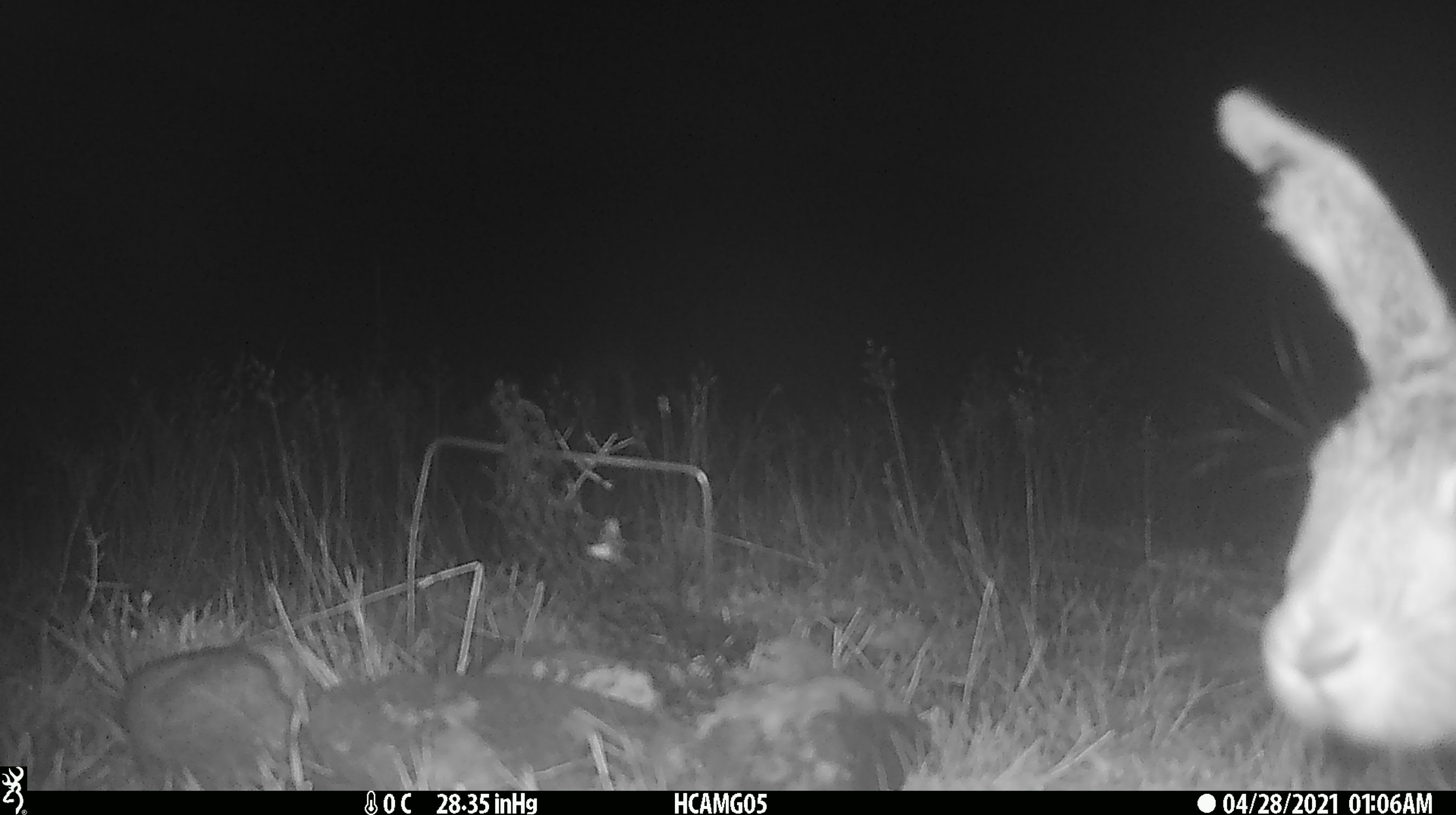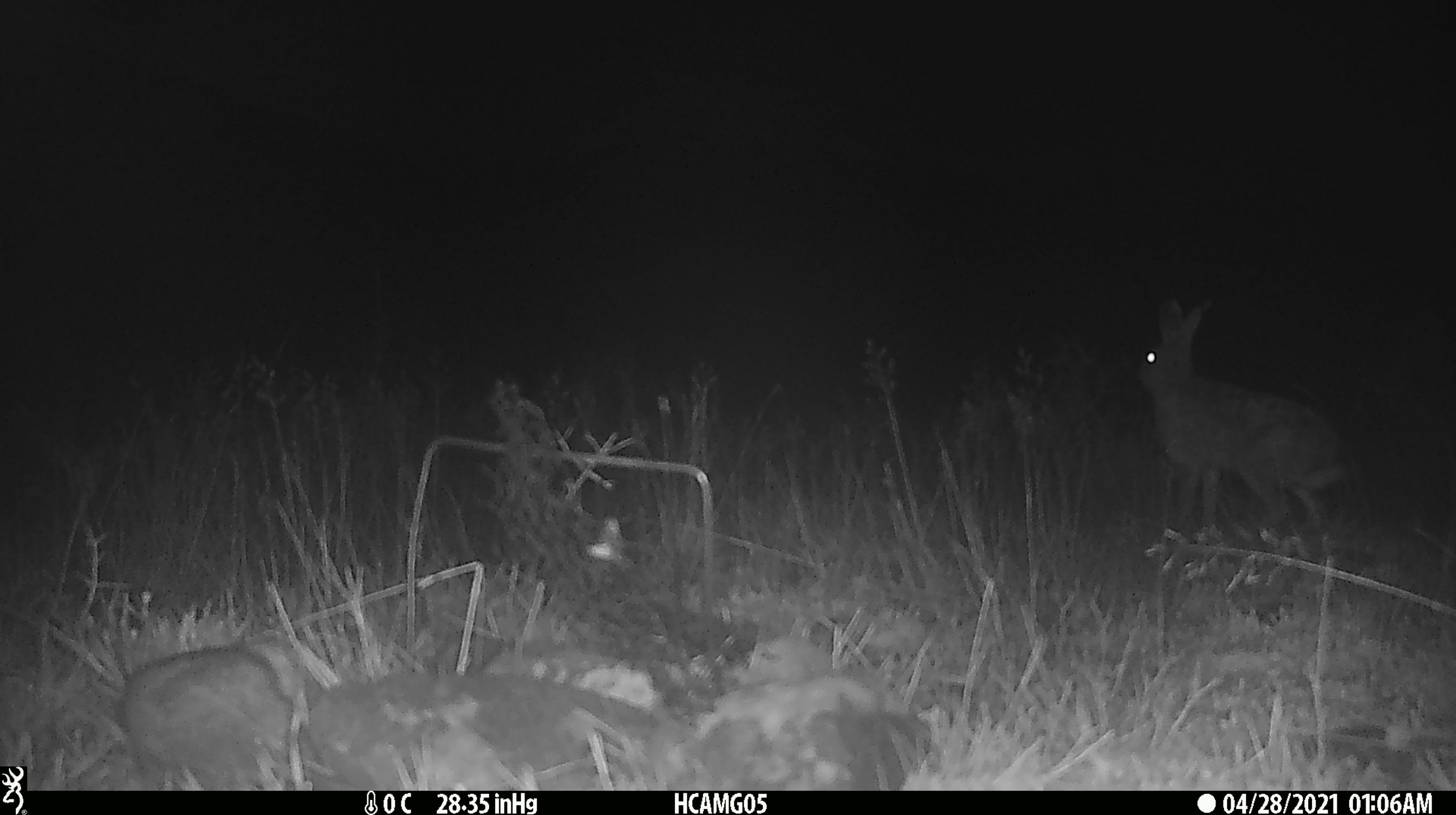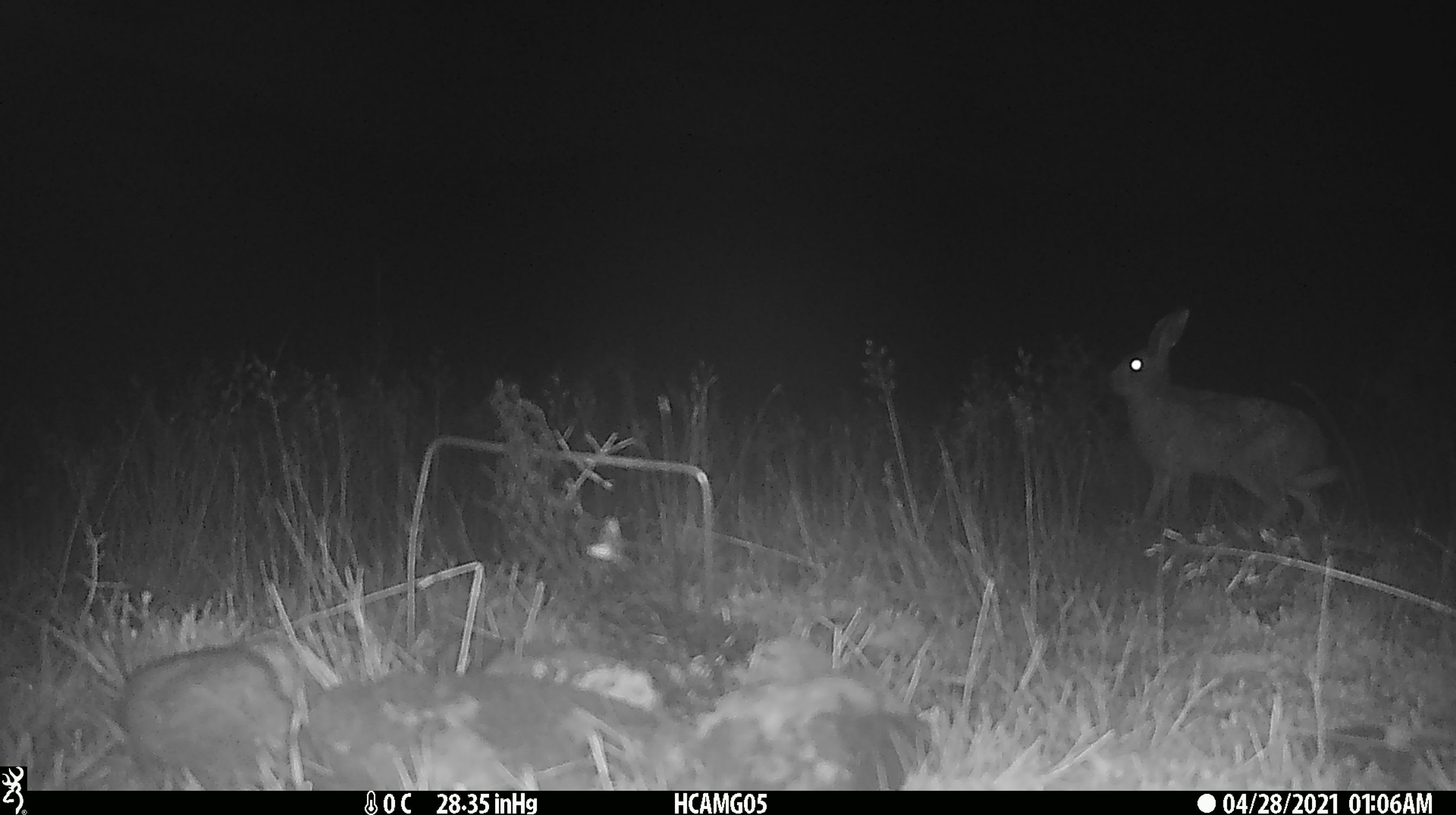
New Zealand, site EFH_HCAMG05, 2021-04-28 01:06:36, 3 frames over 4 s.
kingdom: Animalia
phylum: Chordata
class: Mammalia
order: Lagomorpha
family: Leporidae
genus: Oryctolagus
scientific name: Oryctolagus cuniculus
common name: european rabbit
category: rabbit